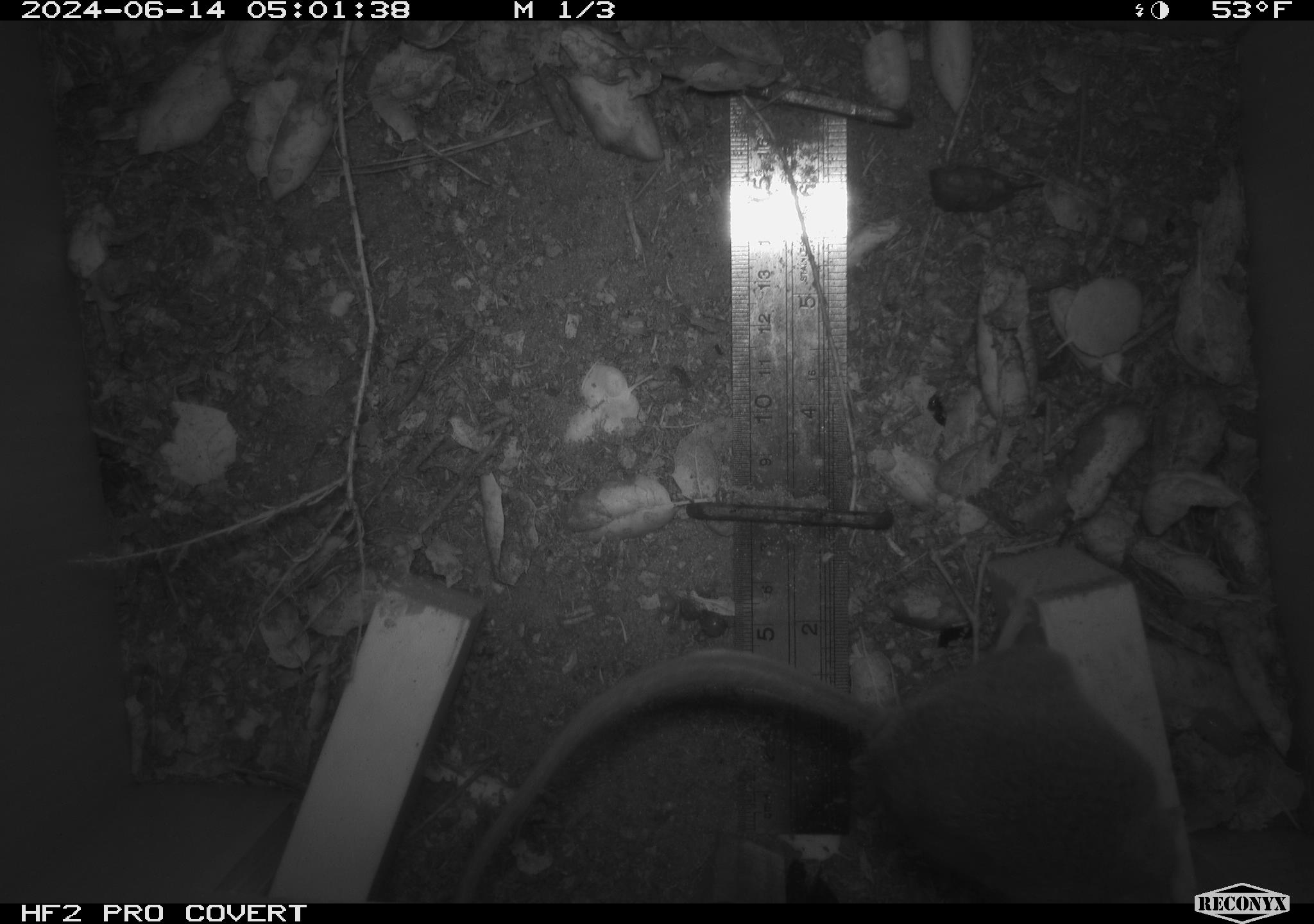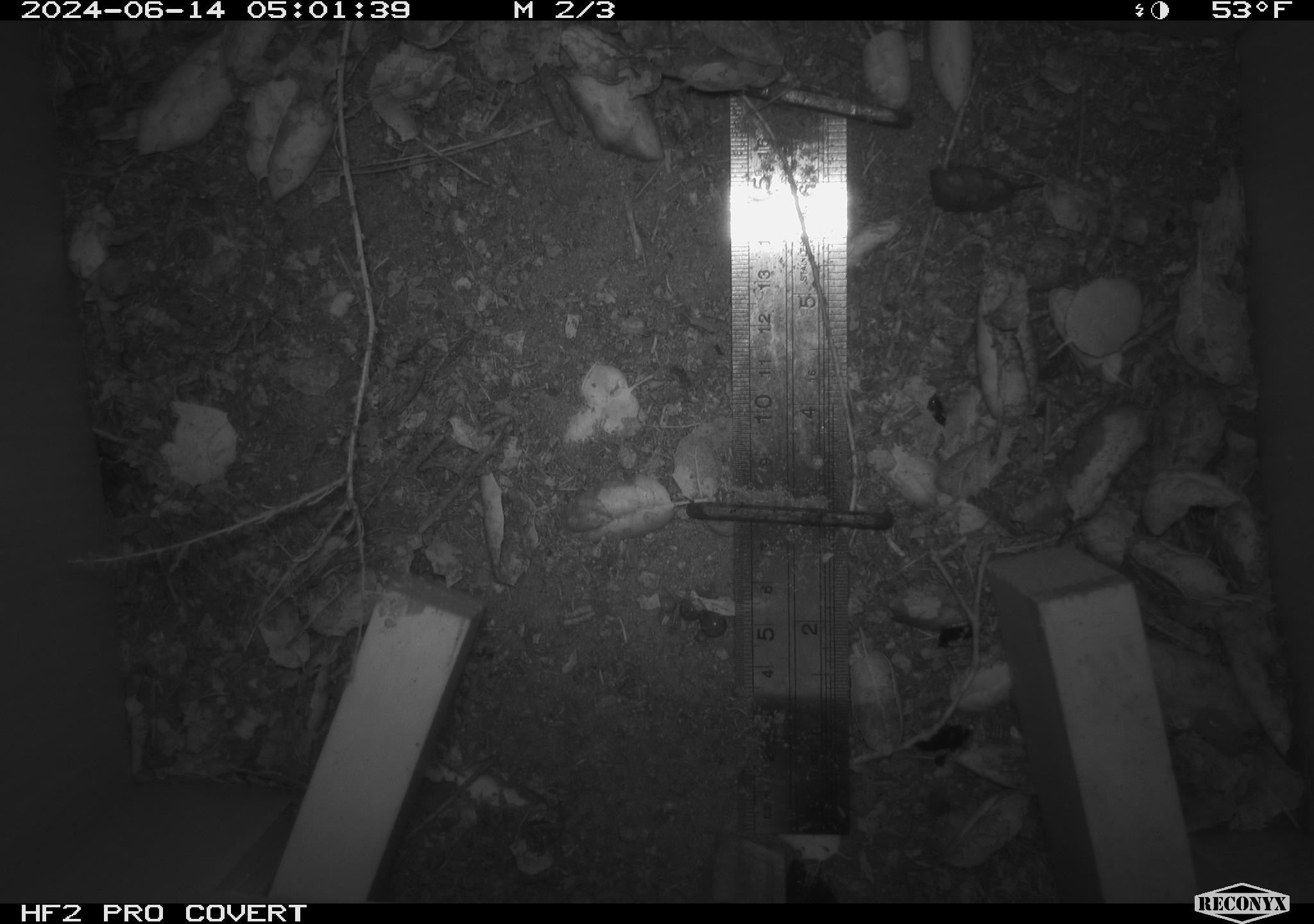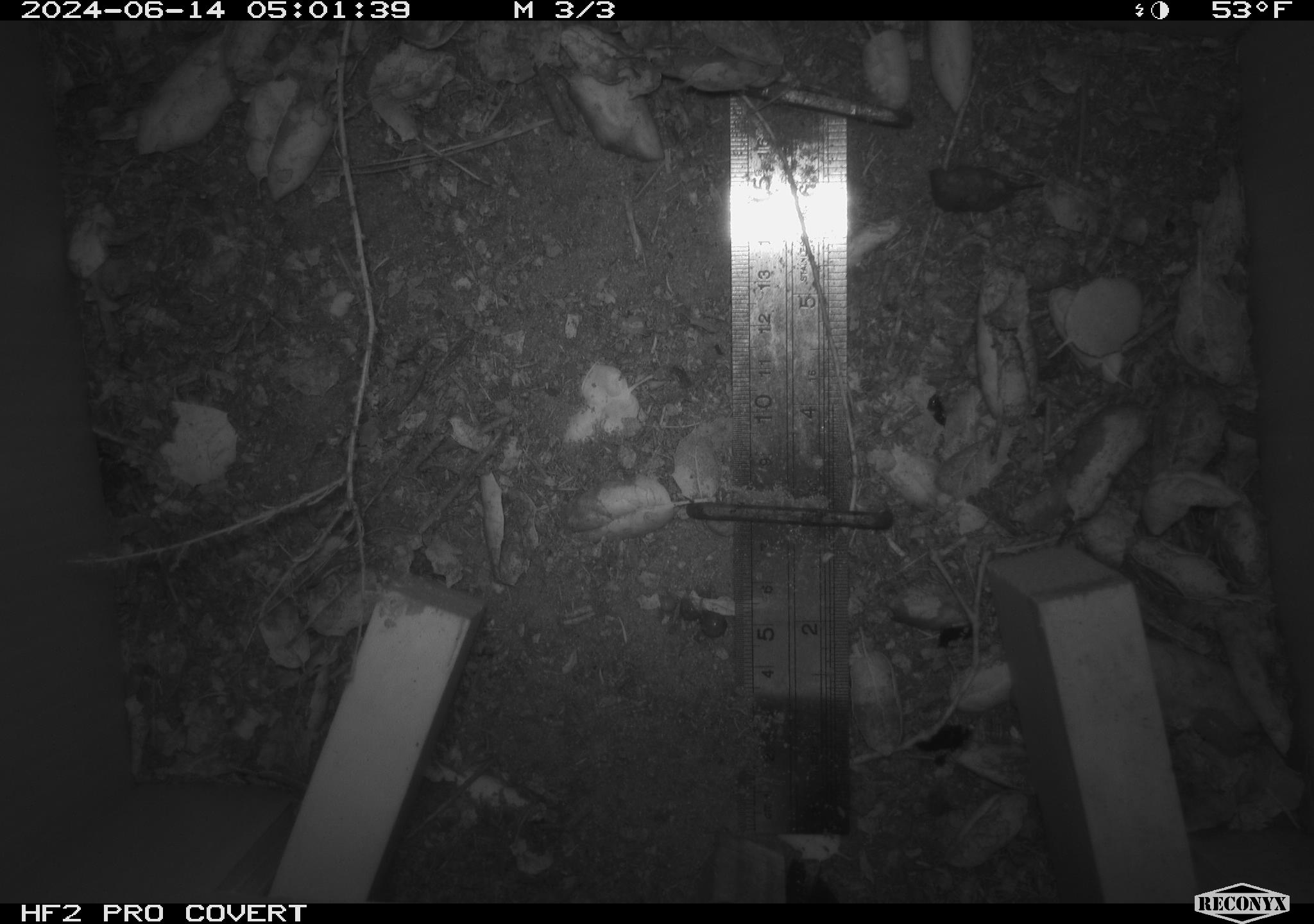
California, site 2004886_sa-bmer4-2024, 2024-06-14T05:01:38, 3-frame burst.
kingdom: Animalia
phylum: Chordata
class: Mammalia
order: Rodentia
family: Muridae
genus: Rattus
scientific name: Rattus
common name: rat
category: rattus species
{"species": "rattus species (rat) (Rattus)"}